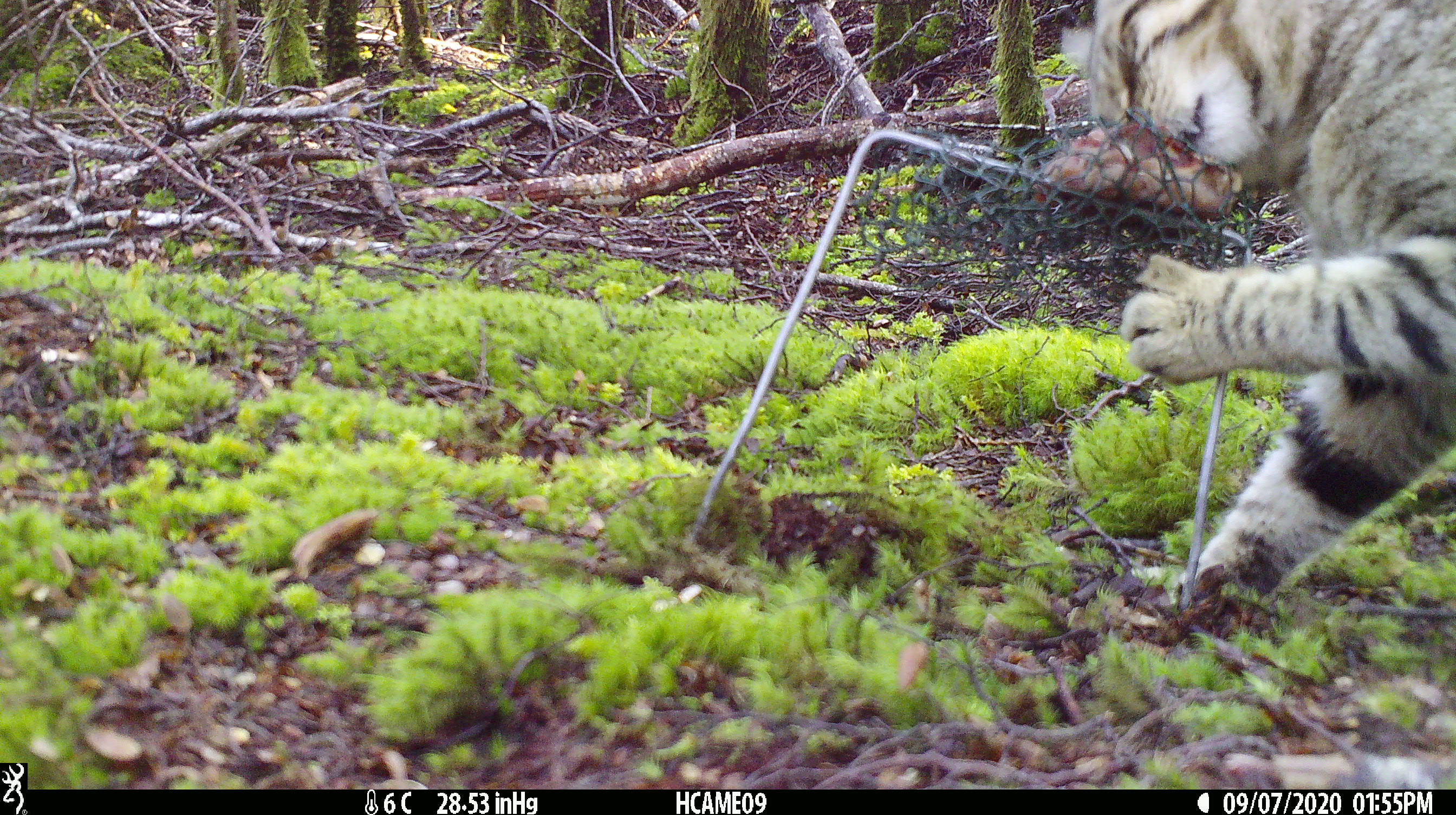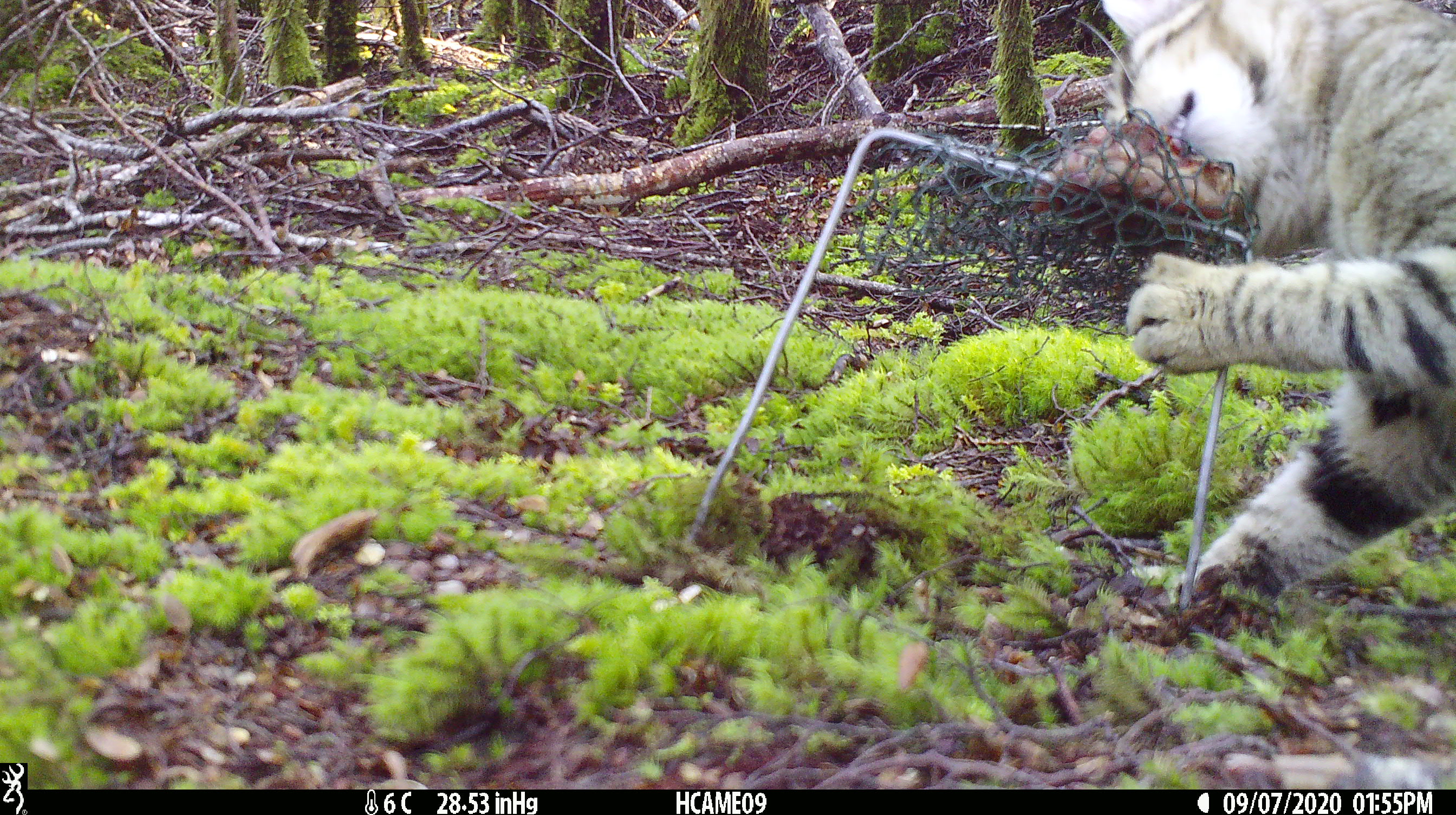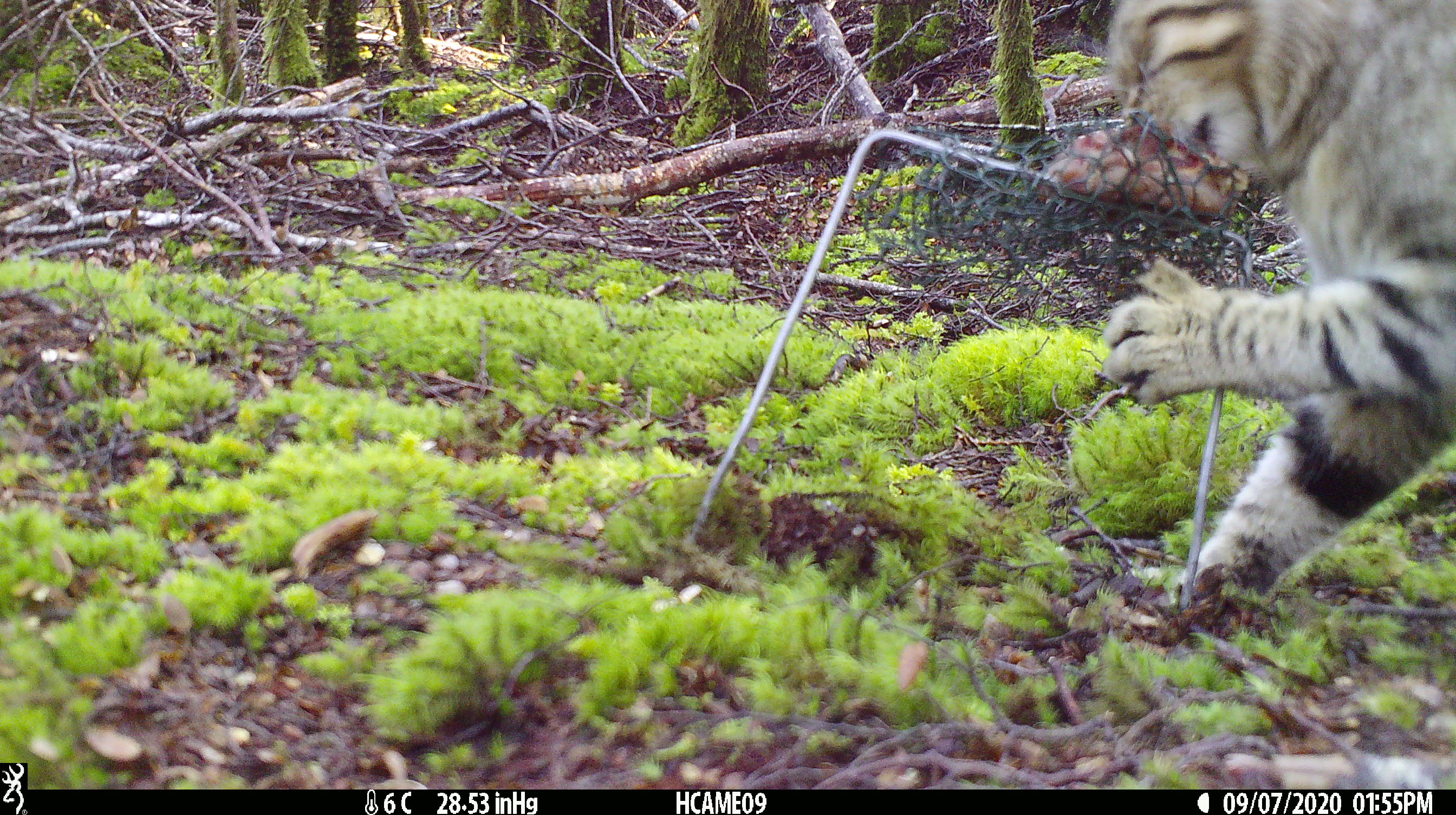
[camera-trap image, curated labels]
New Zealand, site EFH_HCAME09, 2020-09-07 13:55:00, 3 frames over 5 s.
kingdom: Animalia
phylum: Chordata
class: Mammalia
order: Carnivora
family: Felidae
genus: Felis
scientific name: Felis catus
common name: domestic cat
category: cat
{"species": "cat (domestic cat) (Felis catus)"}